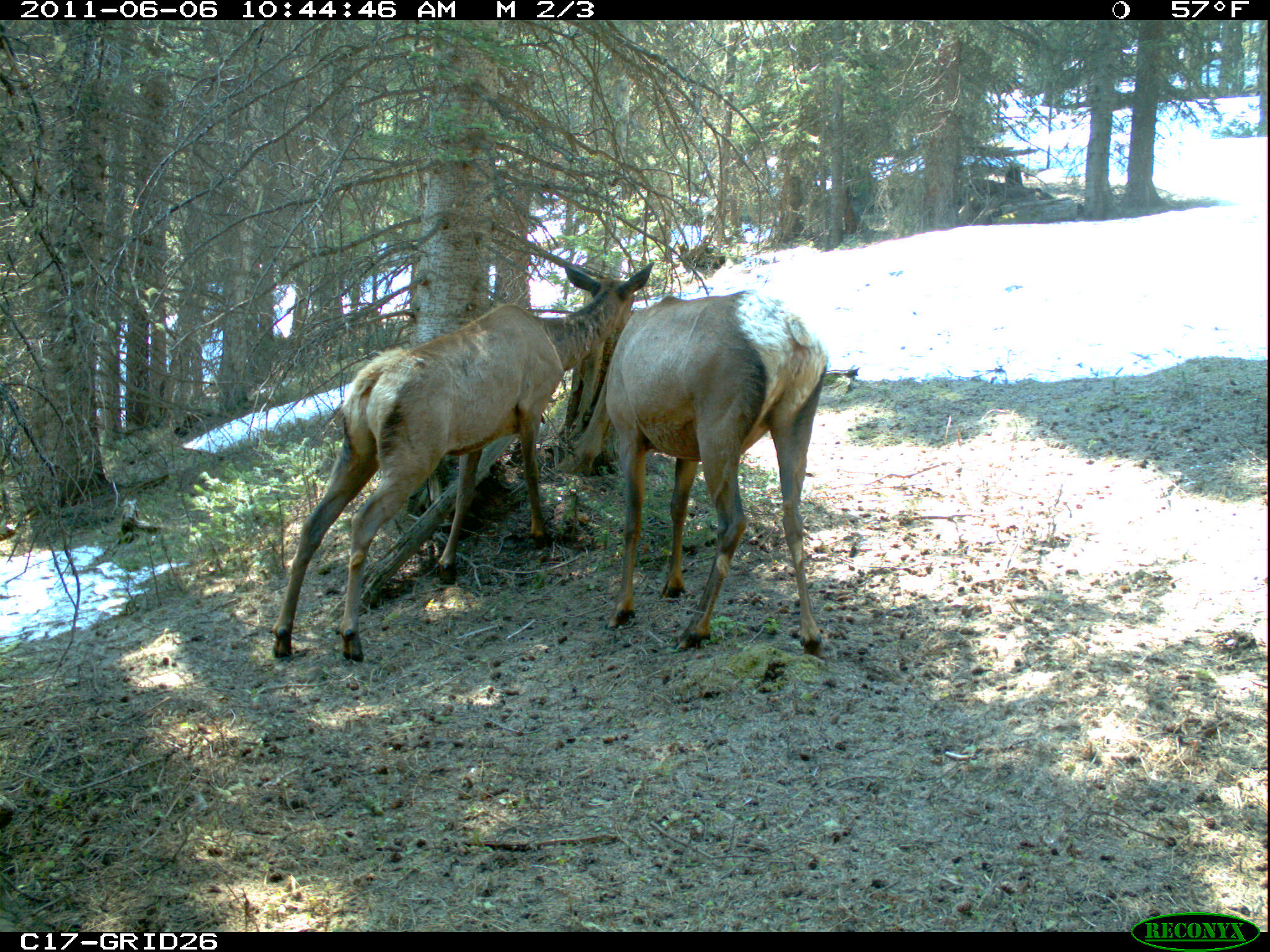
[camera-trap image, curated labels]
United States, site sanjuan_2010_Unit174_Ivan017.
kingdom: Animalia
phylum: Chordata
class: Mammalia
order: Artiodactyla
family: Cervidae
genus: Cervus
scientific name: Cervus elaphus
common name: red deer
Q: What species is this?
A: Cervus elaphus (red deer).